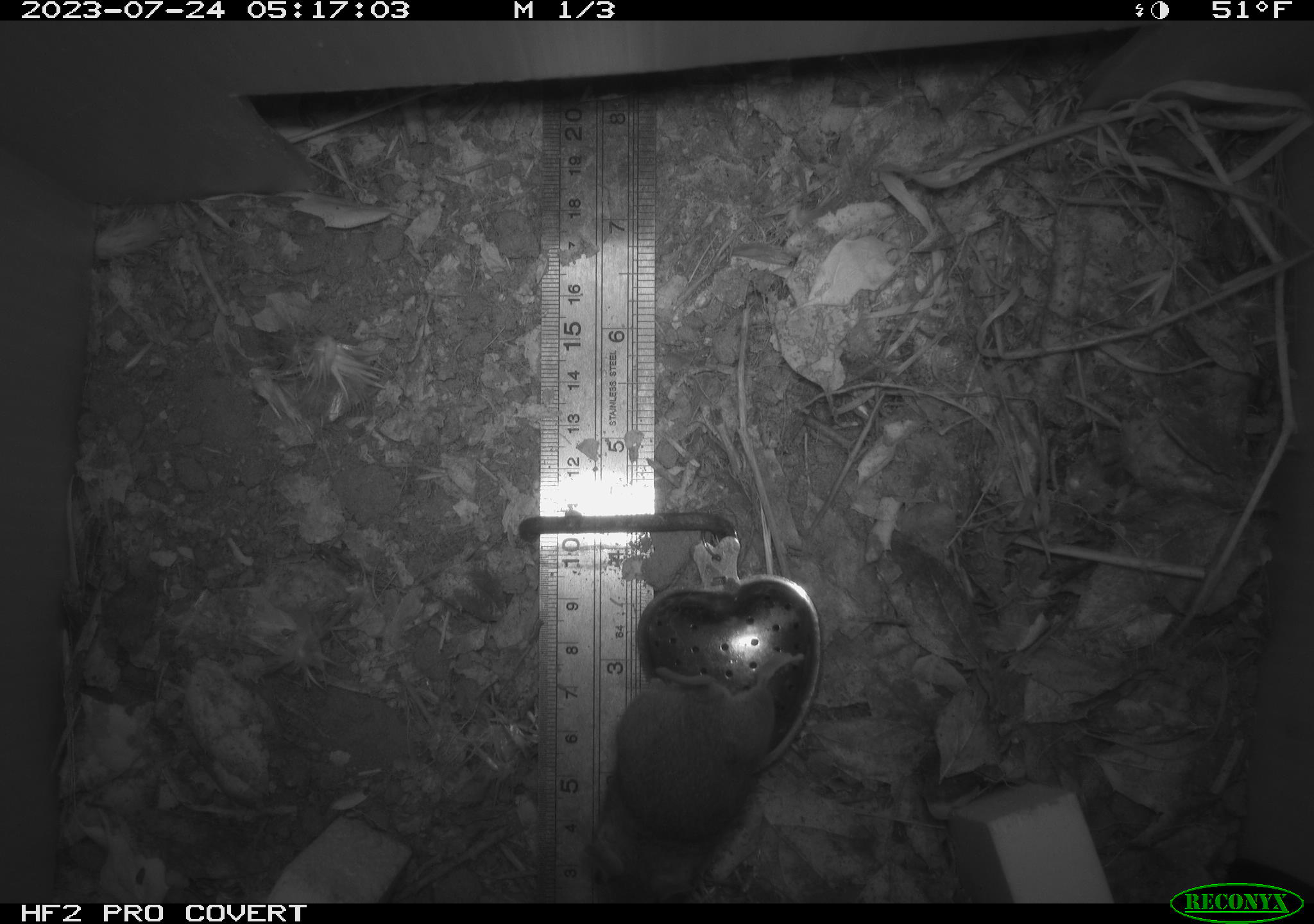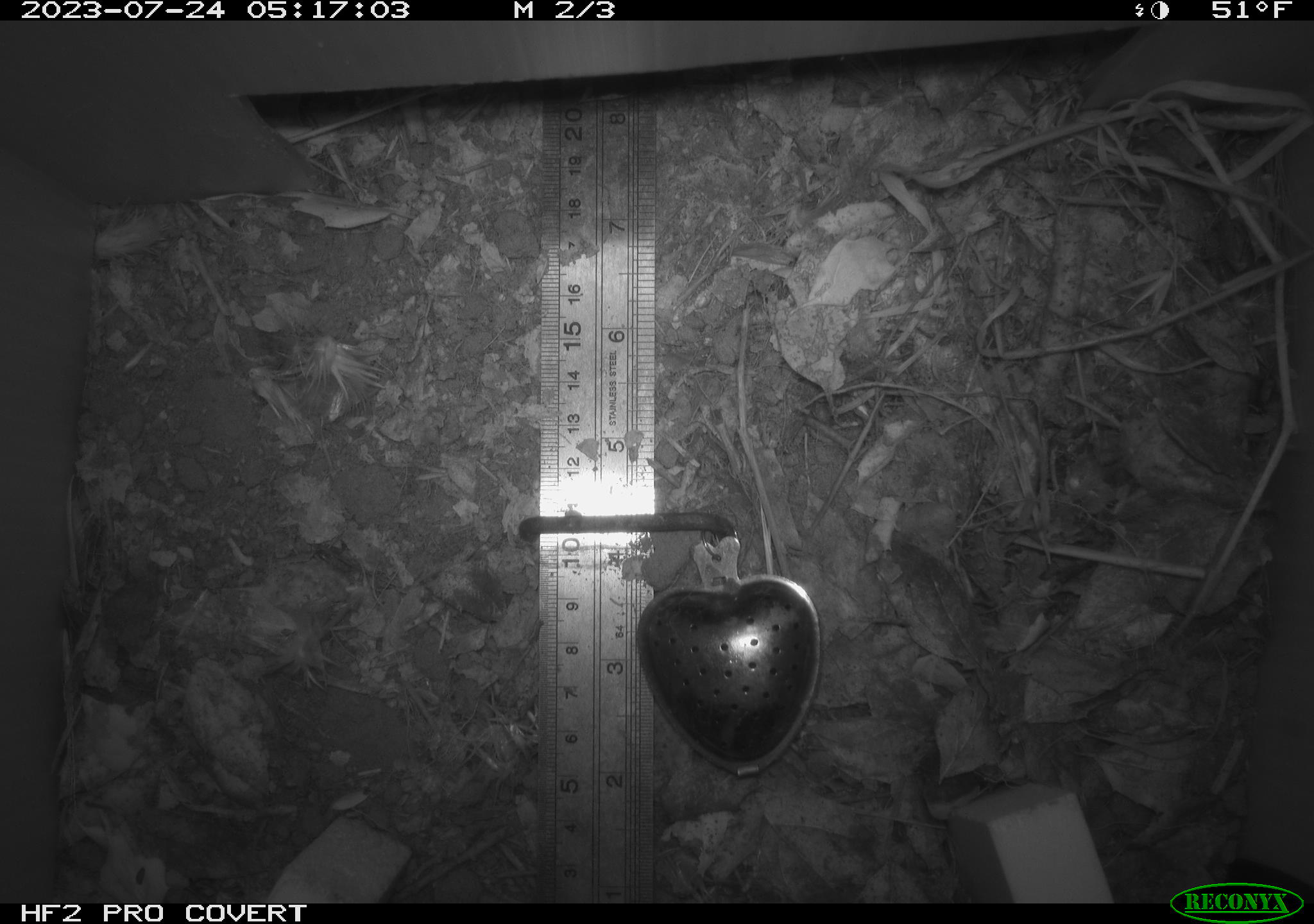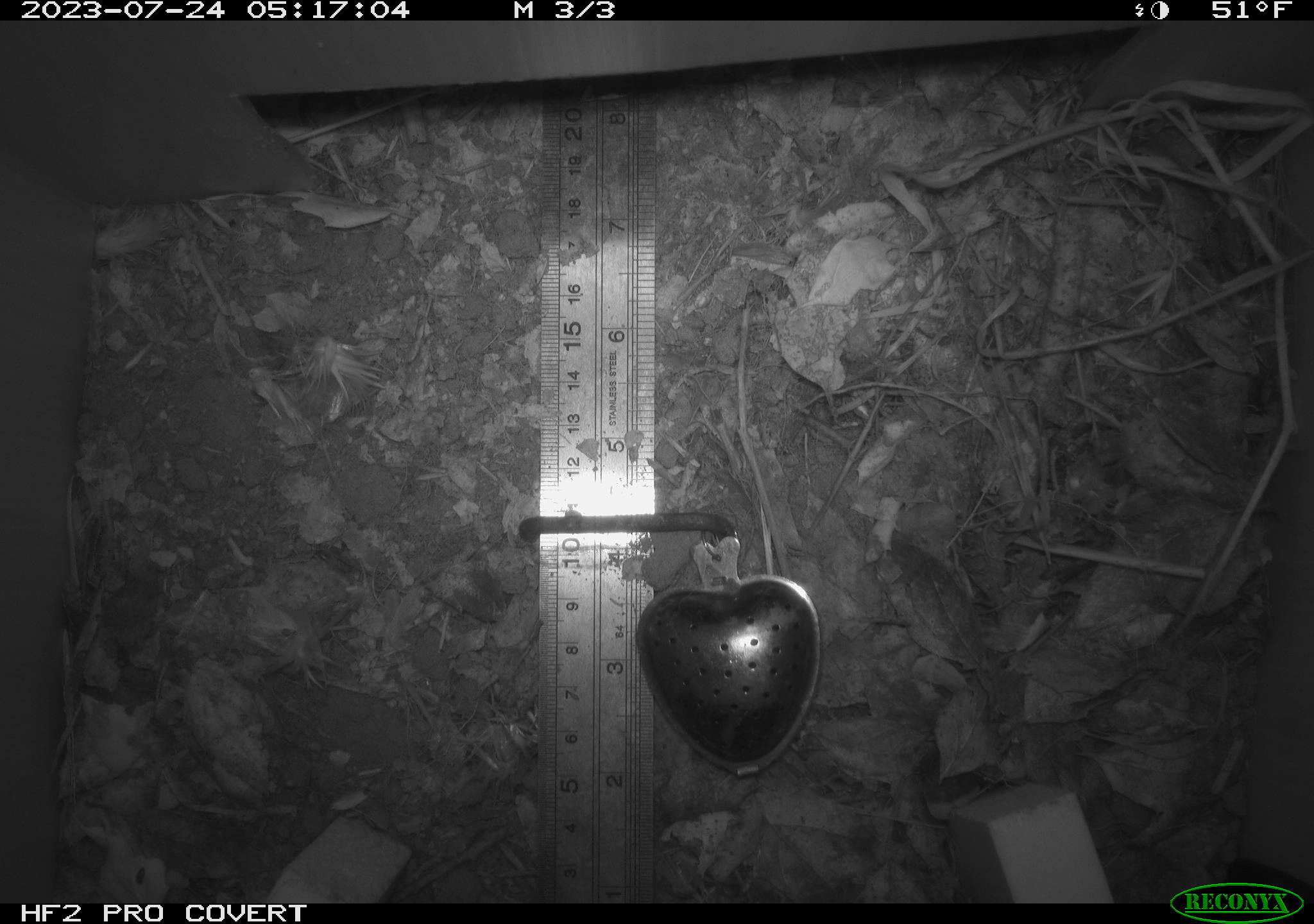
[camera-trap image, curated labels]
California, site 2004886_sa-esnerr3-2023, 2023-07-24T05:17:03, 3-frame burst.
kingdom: Animalia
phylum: Chordata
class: Mammalia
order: Rodentia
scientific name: Rodentia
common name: mouse species